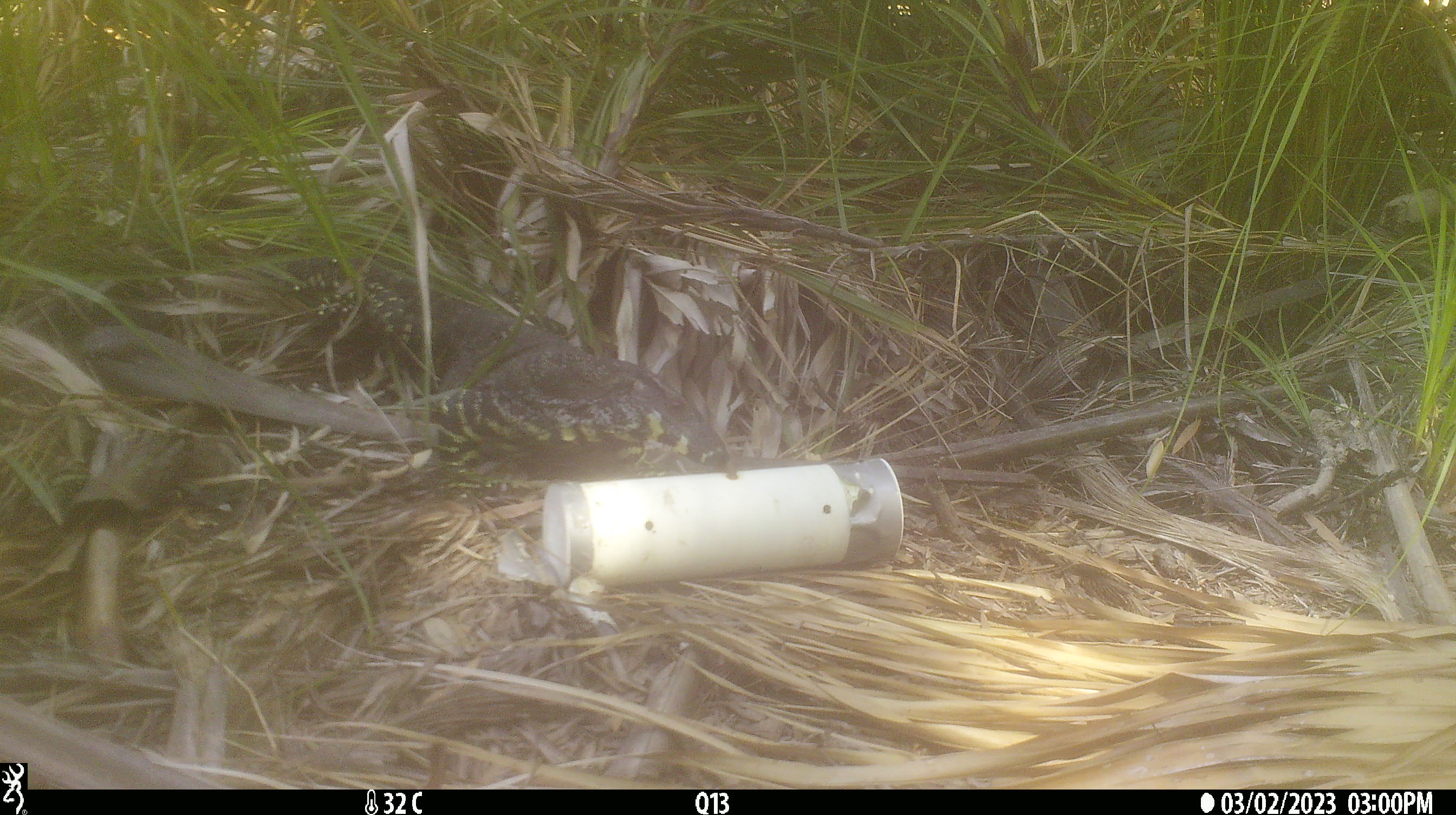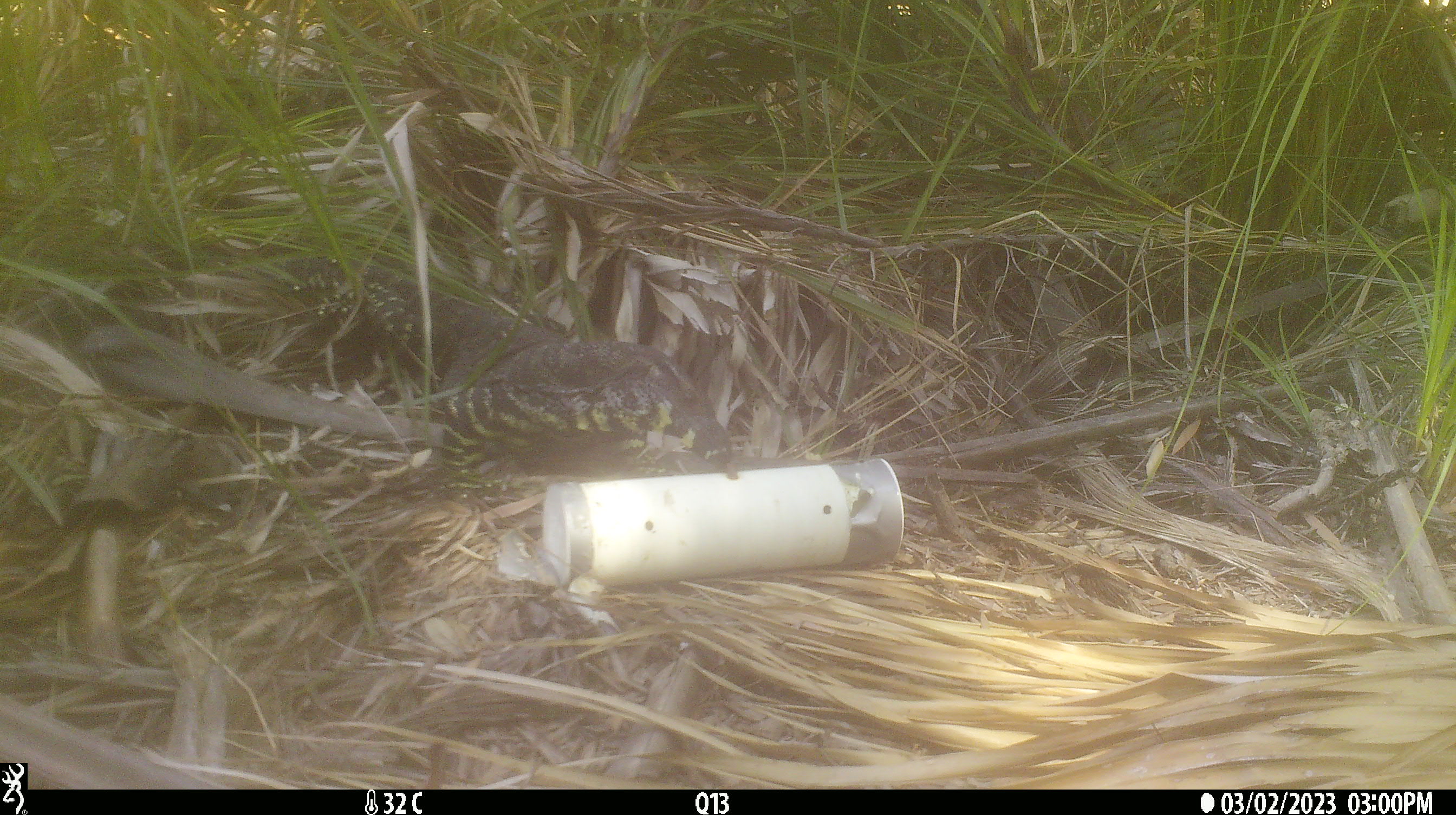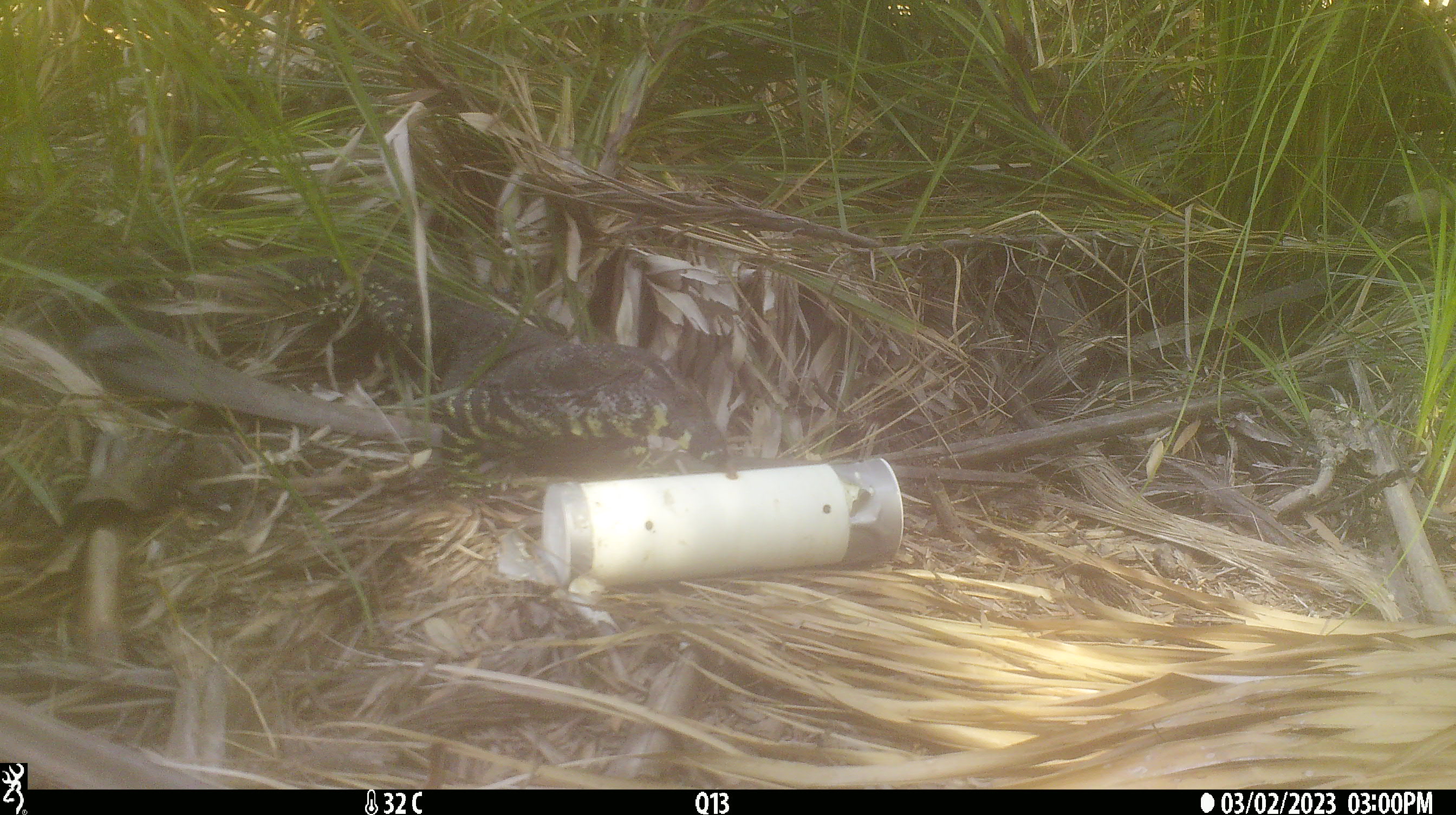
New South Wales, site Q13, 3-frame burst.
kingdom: Animalia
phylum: Chordata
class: Reptilia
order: Squamata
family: Varanidae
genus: Varanus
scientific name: Varanus varius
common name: lace monitor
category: goanna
Goanna (lace monitor) (Varanus varius).